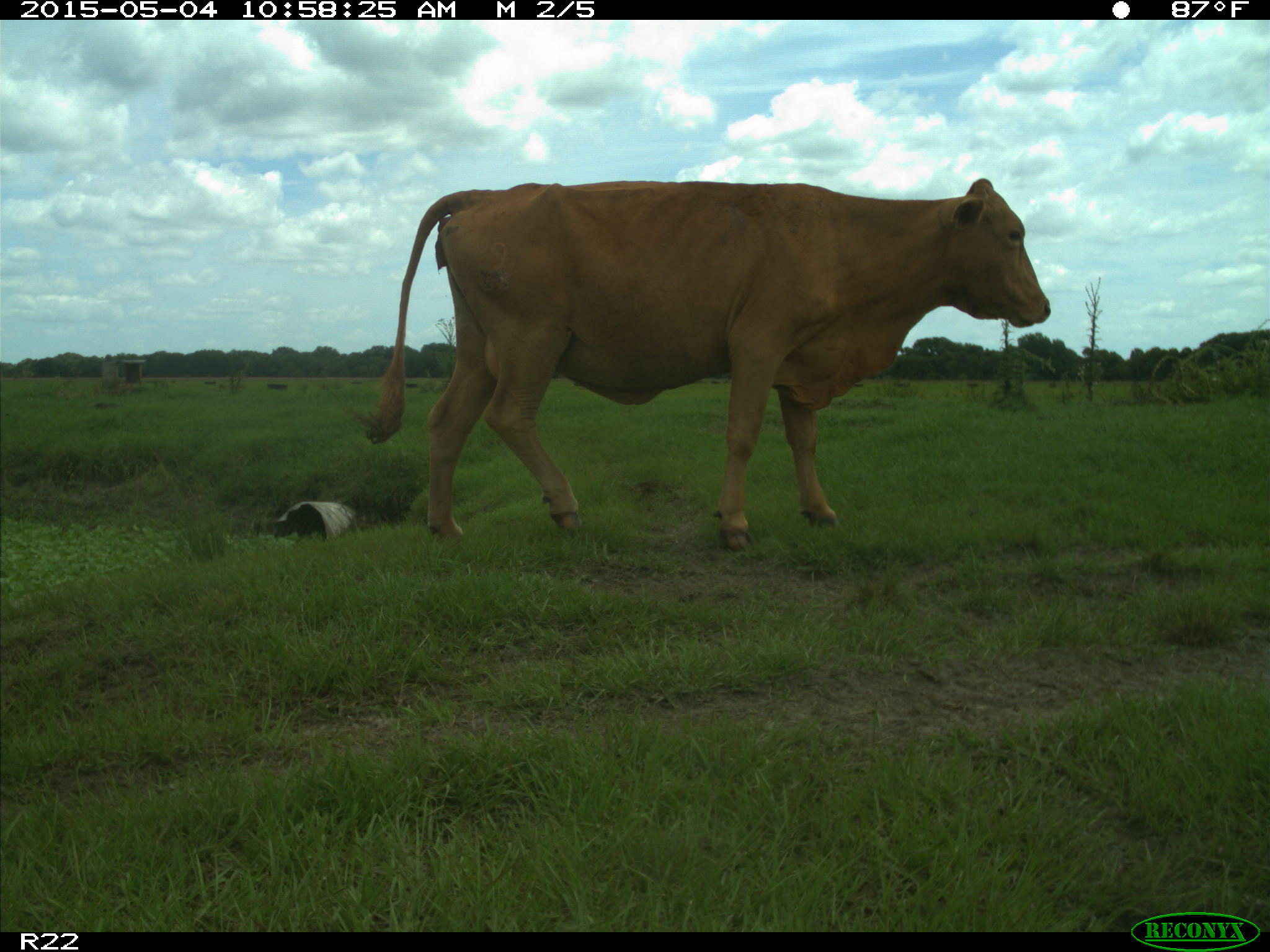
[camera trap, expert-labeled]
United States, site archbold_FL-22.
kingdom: Animalia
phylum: Chordata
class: Mammalia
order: Artiodactyla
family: Bovidae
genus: Bos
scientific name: Bos taurus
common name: domestic cow